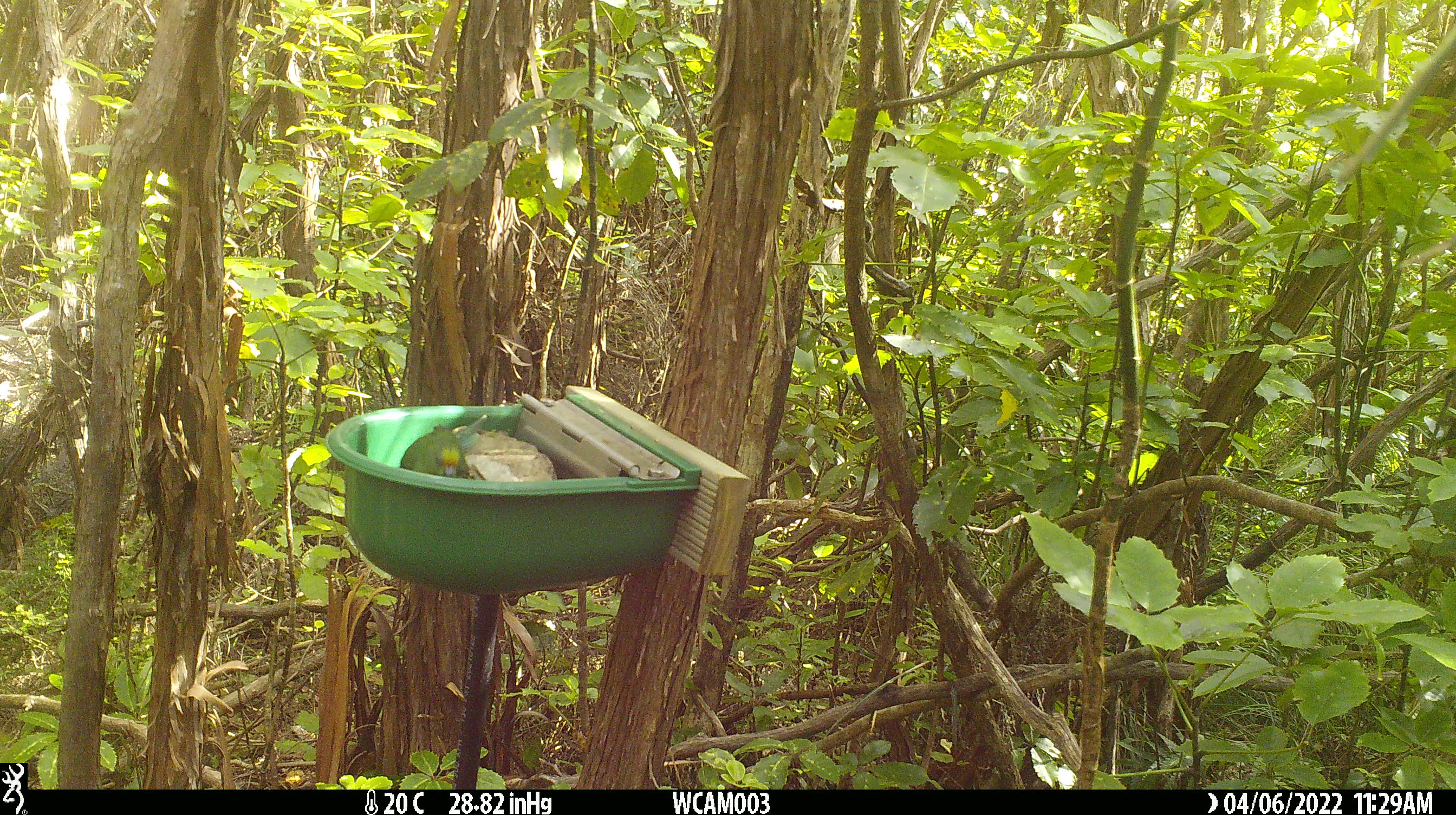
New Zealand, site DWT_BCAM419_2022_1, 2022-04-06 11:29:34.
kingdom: Animalia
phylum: Chordata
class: Aves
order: Psittaciformes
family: Psittaculidae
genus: Cyanoramphus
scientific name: Cyanoramphus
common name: parakeet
Parakeet (Cyanoramphus).